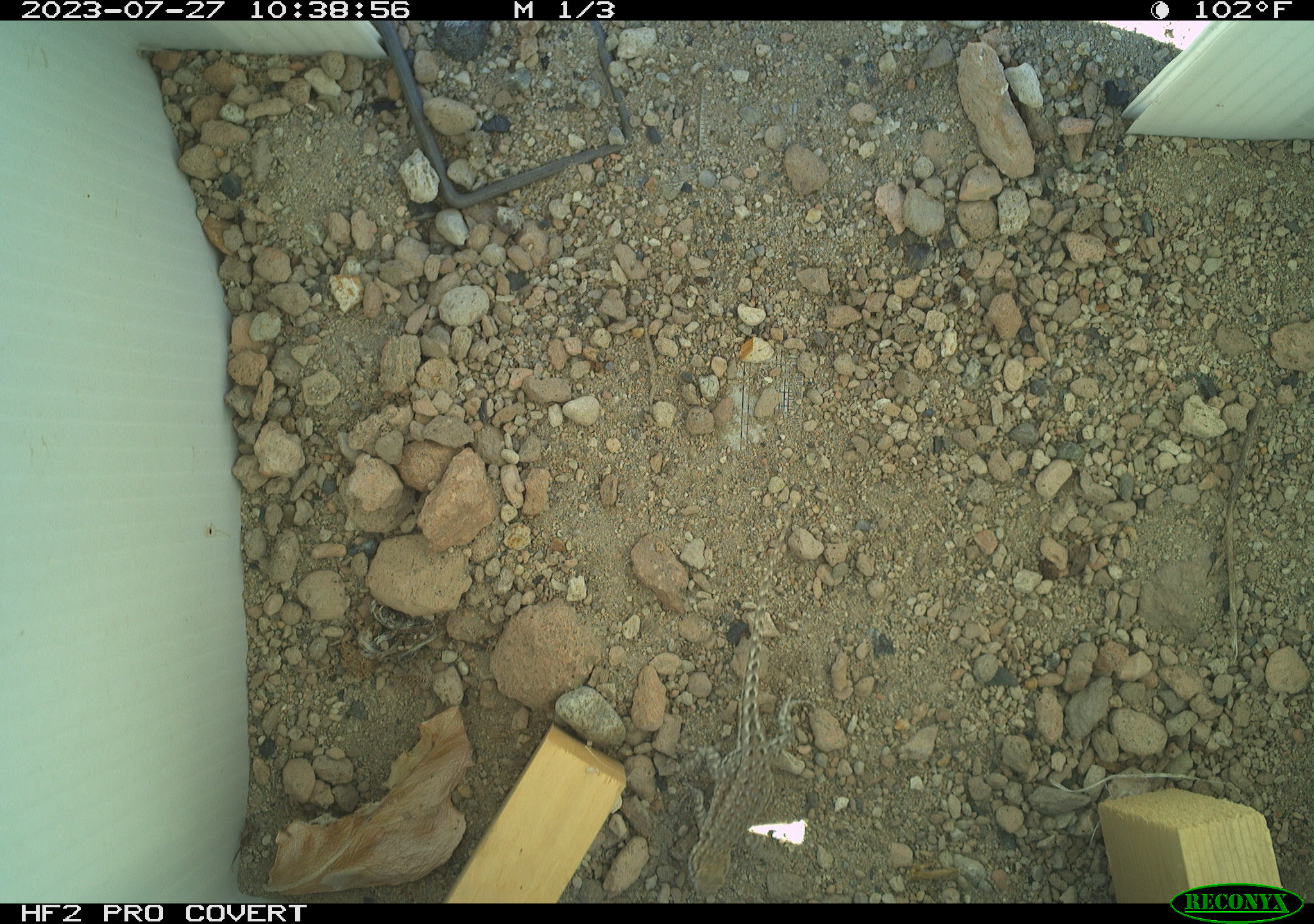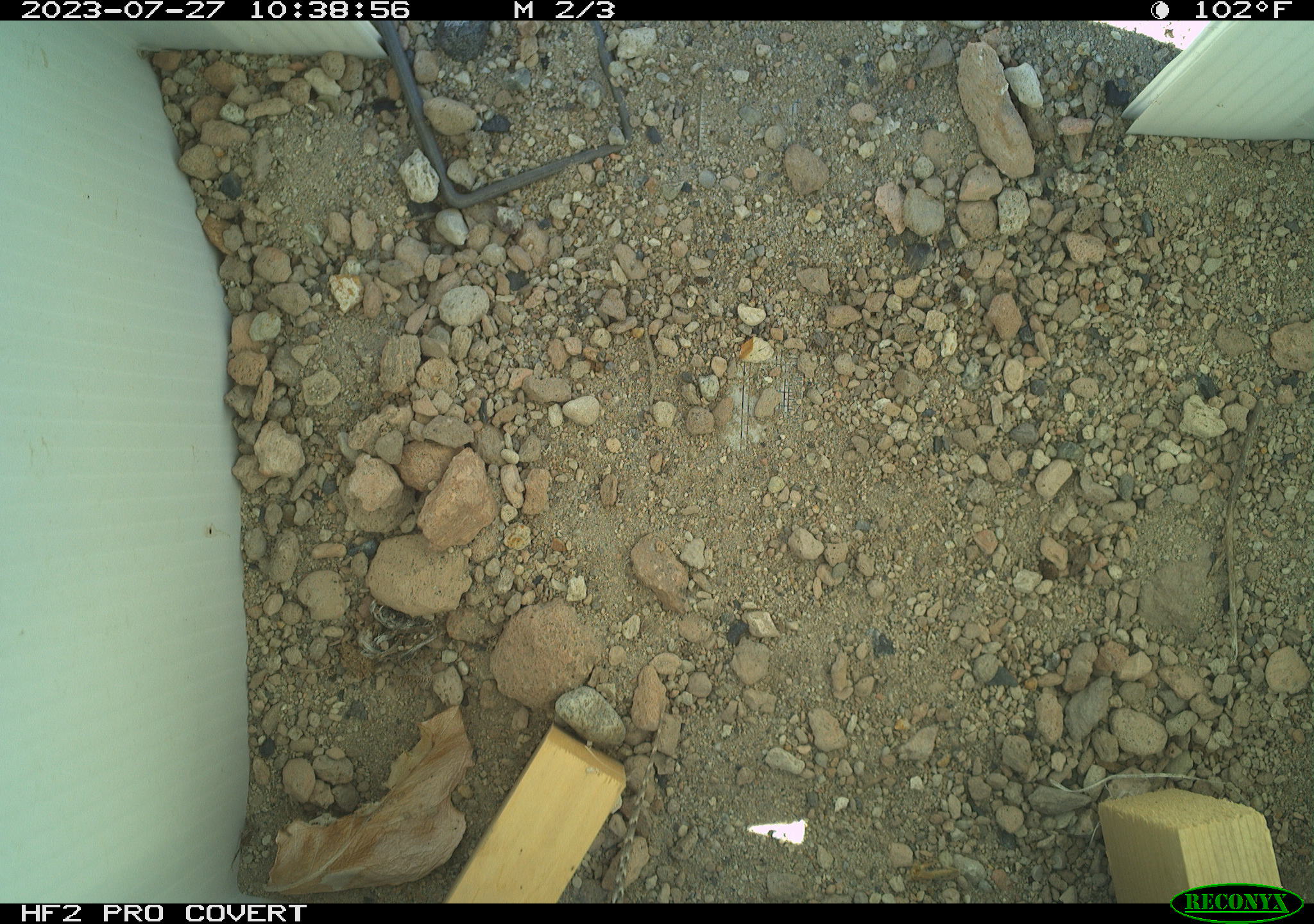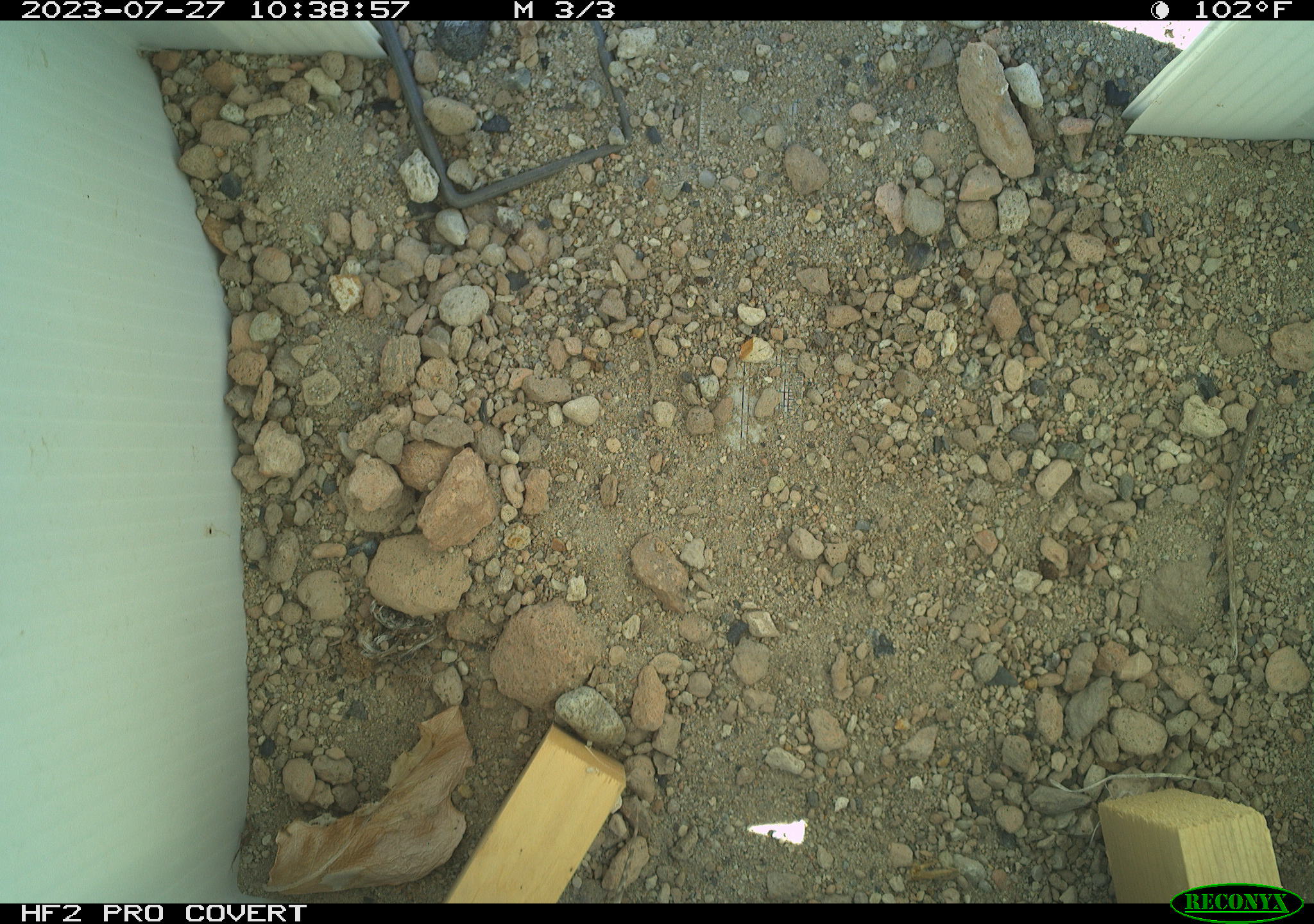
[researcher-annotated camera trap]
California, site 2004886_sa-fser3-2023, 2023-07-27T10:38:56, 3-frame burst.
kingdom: Animalia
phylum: Chordata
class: Reptilia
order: Squamata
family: Phrynosomatidae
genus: Uta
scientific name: Uta stansburiana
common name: common side-blotched lizard